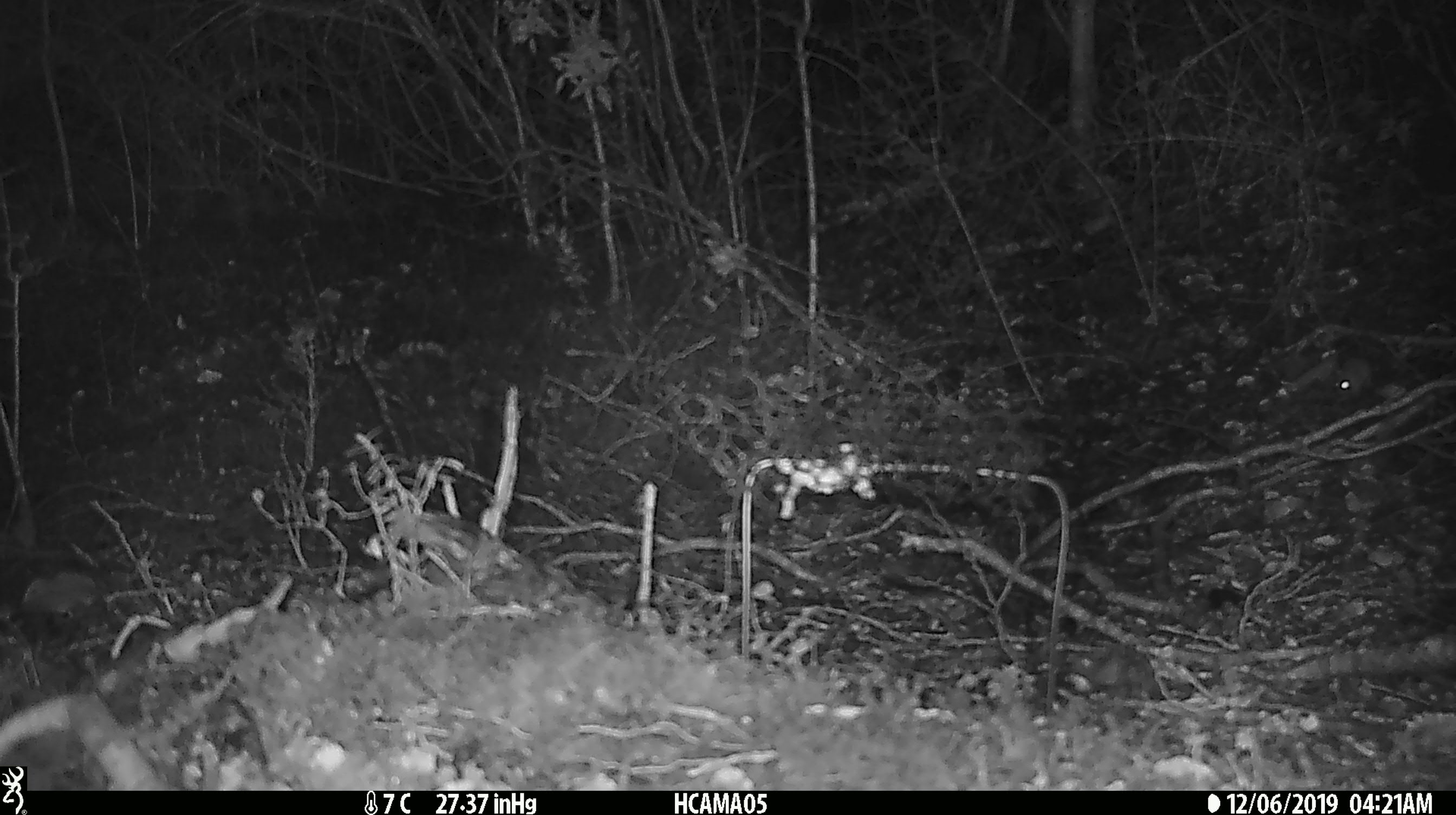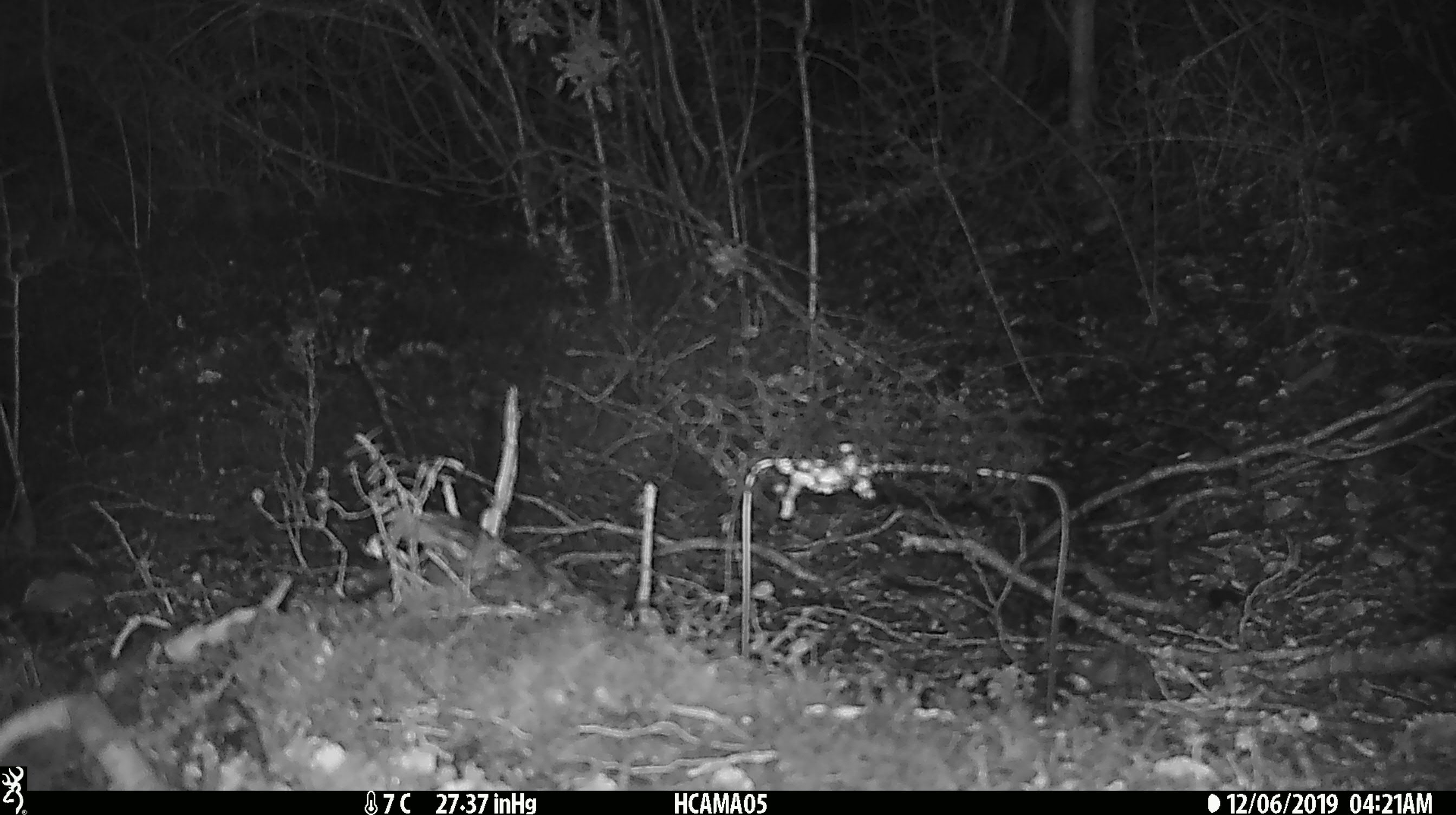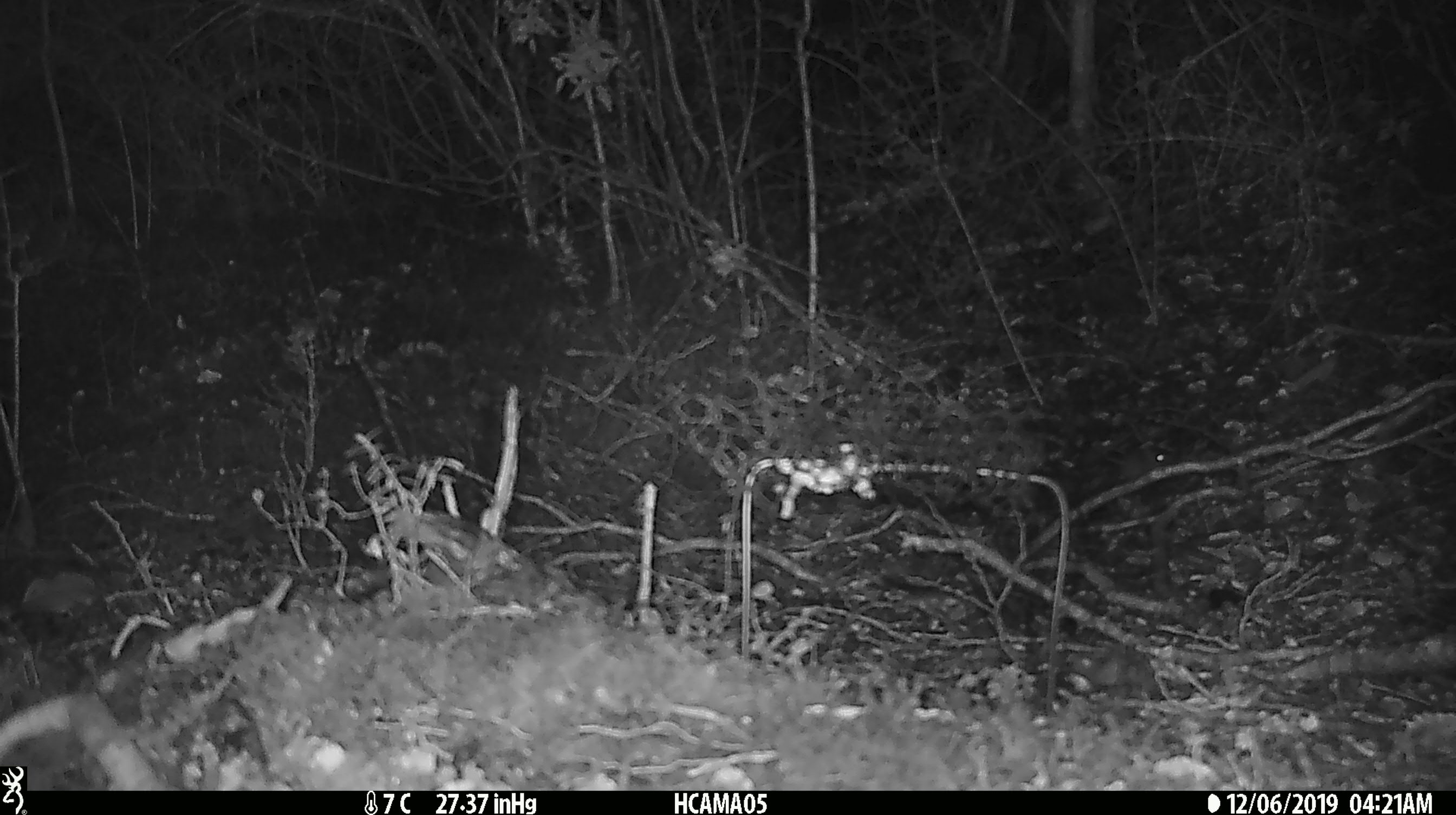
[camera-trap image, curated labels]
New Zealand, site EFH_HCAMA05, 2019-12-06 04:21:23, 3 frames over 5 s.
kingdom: Animalia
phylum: Chordata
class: Mammalia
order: Rodentia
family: Muridae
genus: Mus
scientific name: Mus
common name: mouse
Mouse (Mus).